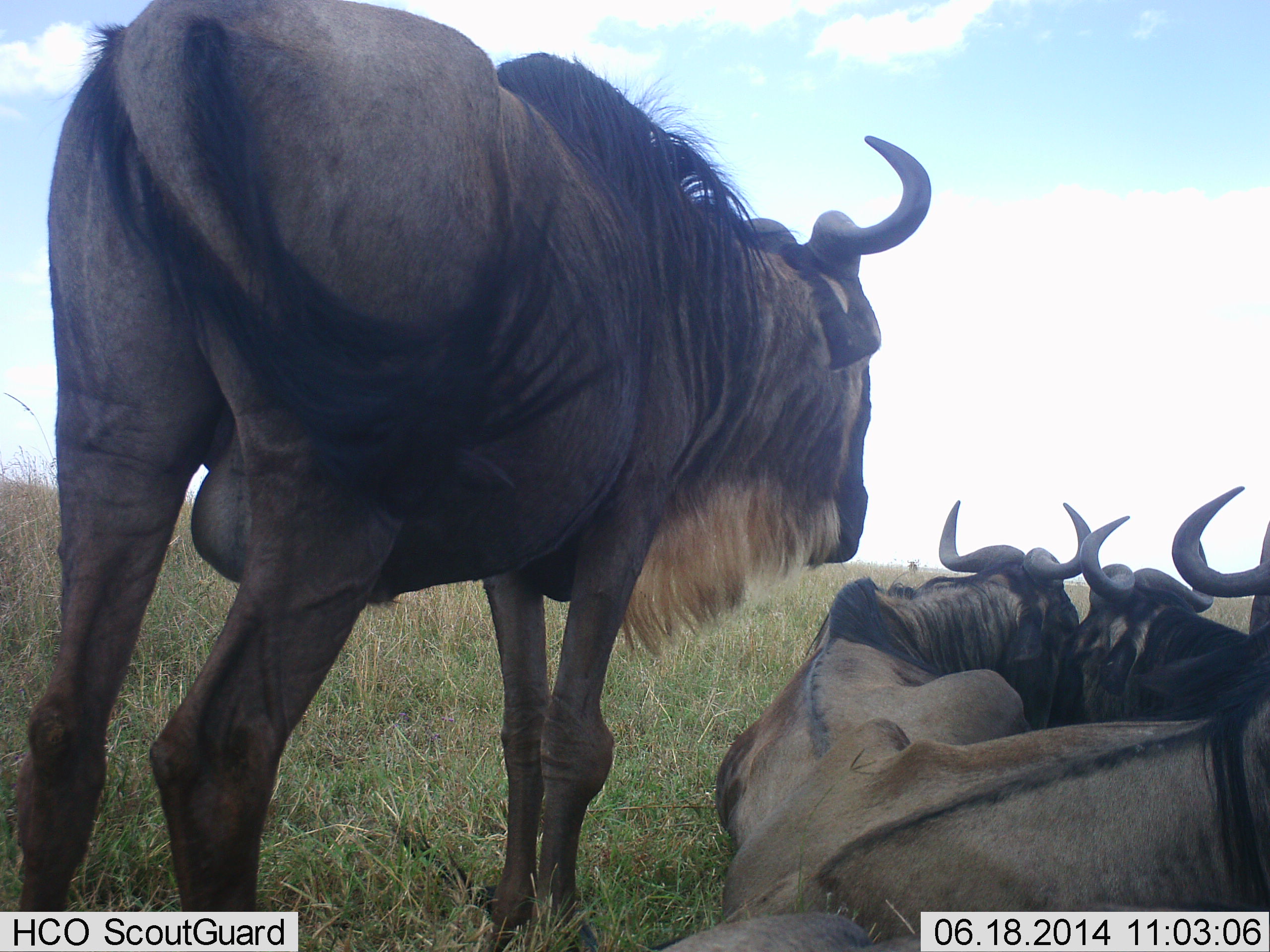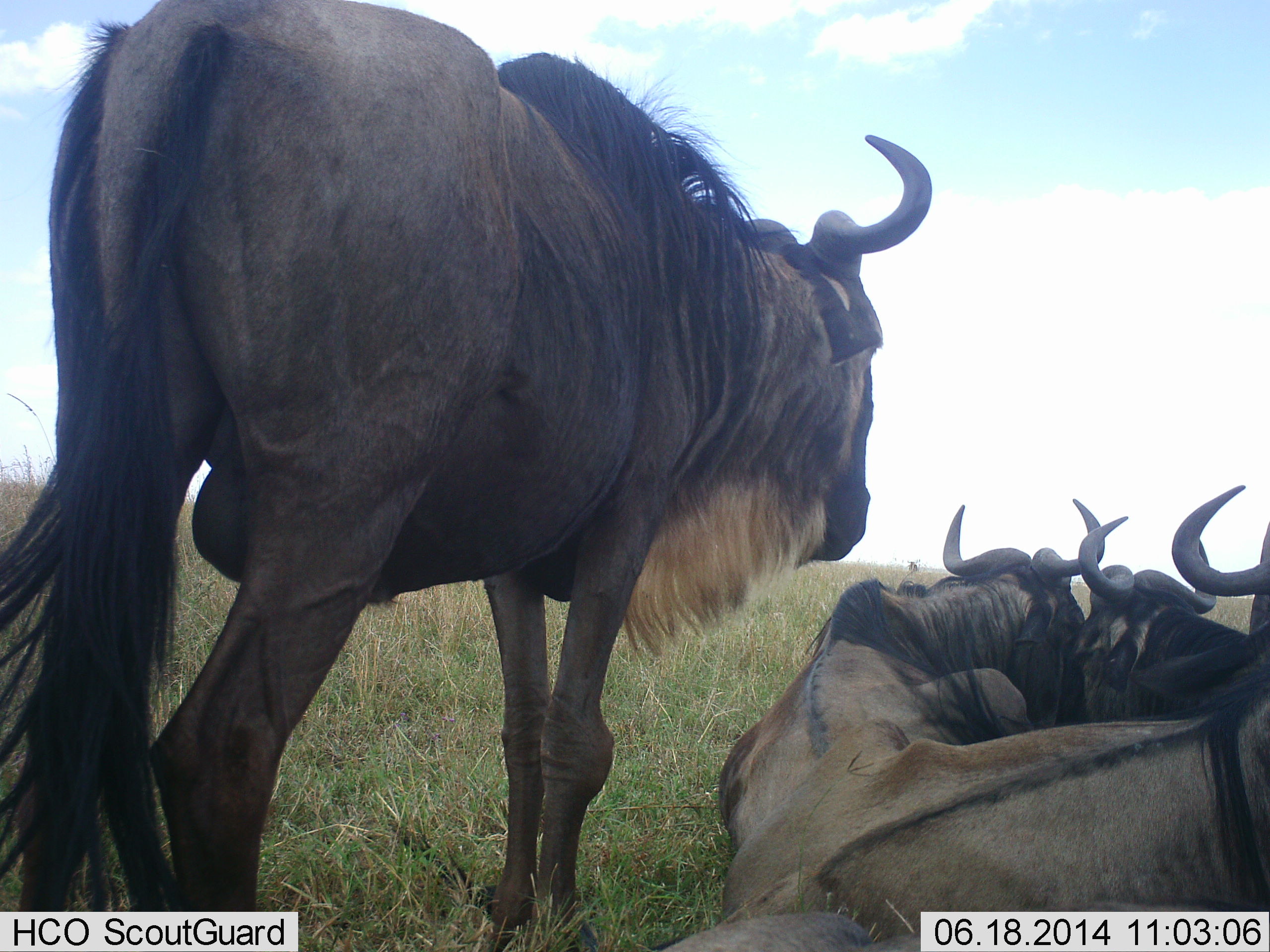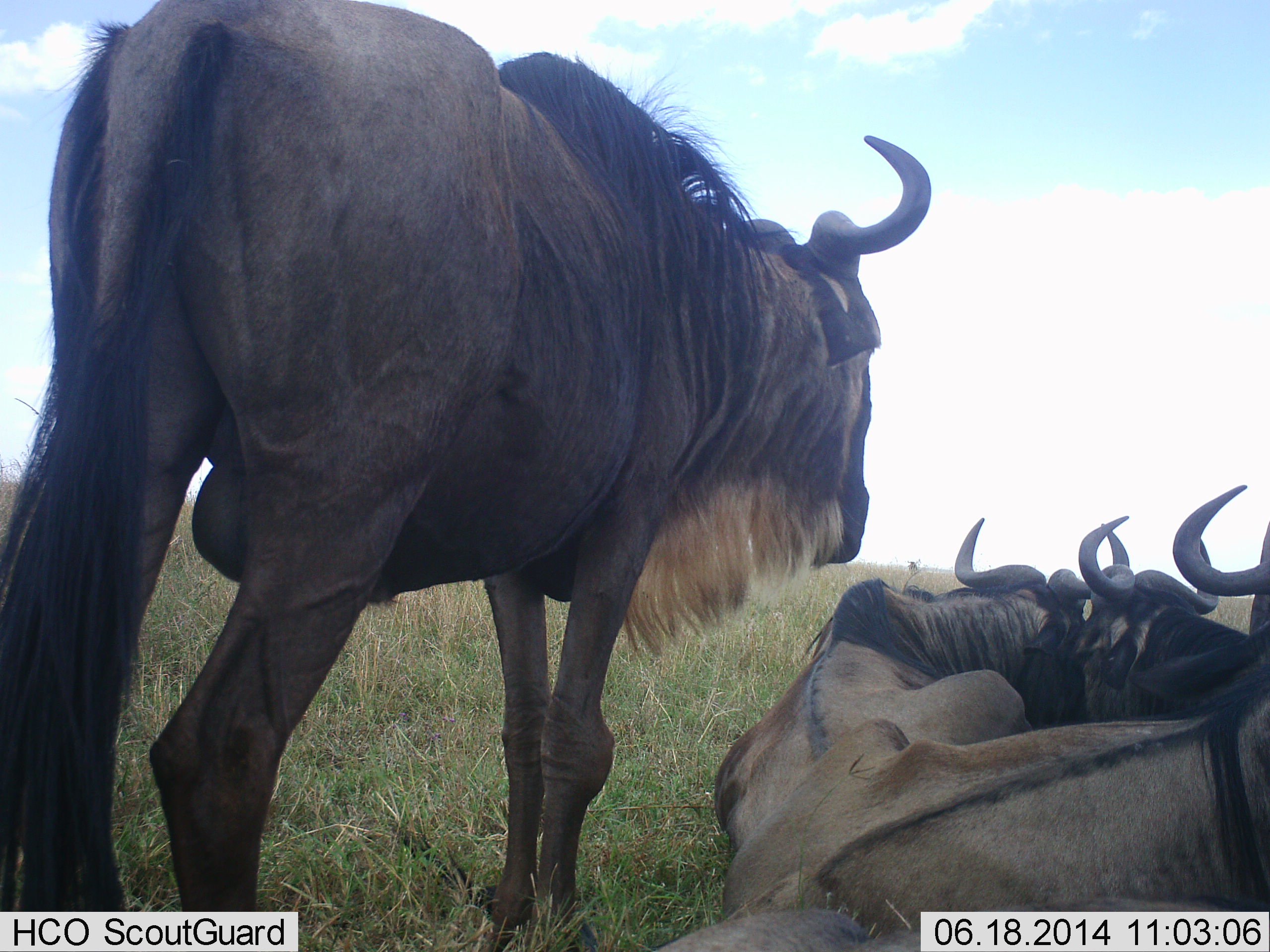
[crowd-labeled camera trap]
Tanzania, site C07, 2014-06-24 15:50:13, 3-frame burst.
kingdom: Animalia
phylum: Chordata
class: Mammalia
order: Artiodactyla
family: Bovidae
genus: Connochaetes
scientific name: Connochaetes taurinus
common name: blue wildebeest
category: wildebeest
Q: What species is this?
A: Wildebeest (blue wildebeest) (Connochaetes taurinus).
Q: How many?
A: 4.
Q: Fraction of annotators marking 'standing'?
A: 80%.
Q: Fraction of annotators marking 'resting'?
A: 90%.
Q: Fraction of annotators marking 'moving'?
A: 10%.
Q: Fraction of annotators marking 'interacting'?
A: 30%.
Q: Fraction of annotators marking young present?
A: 10%.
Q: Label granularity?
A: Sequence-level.